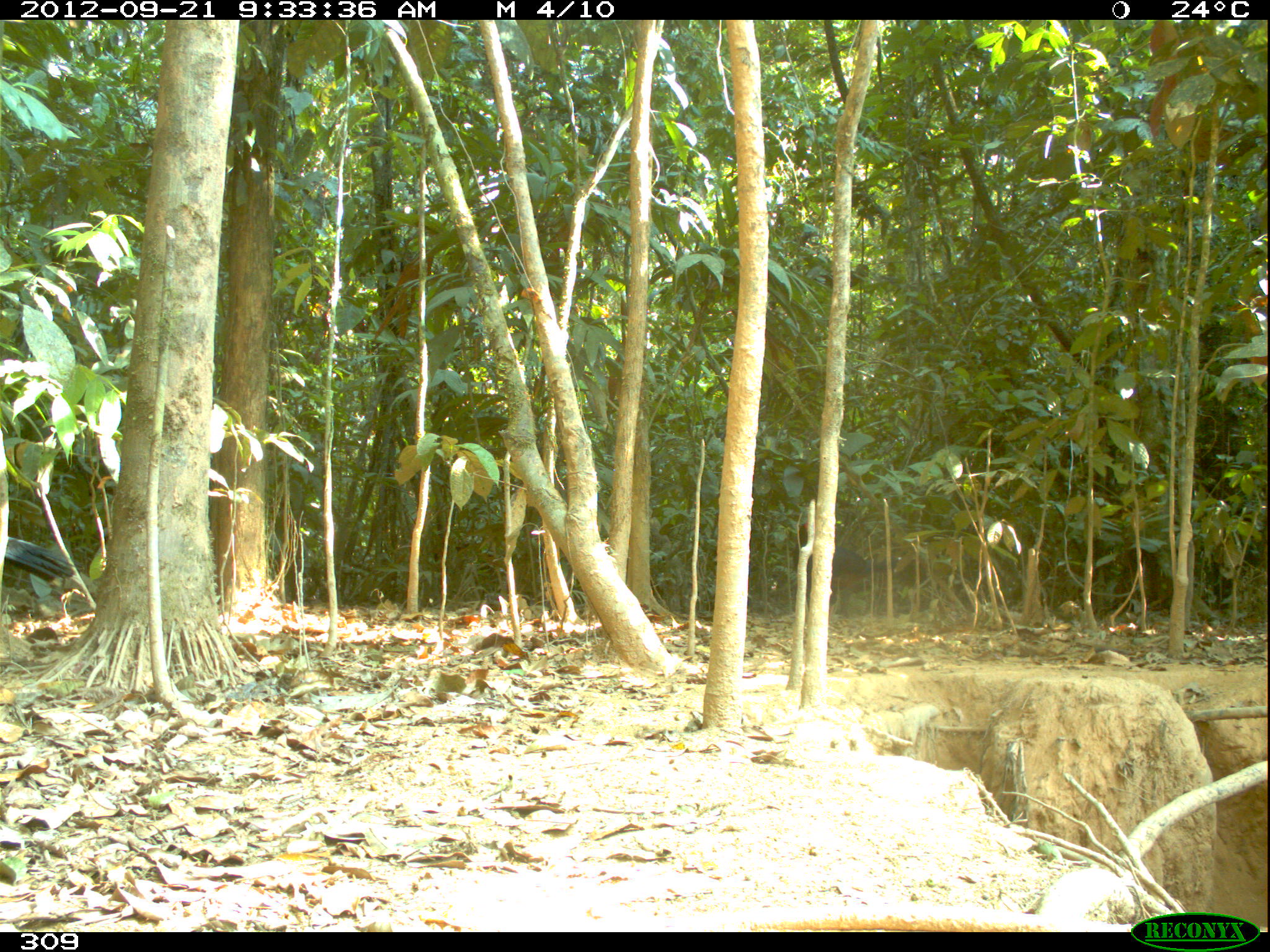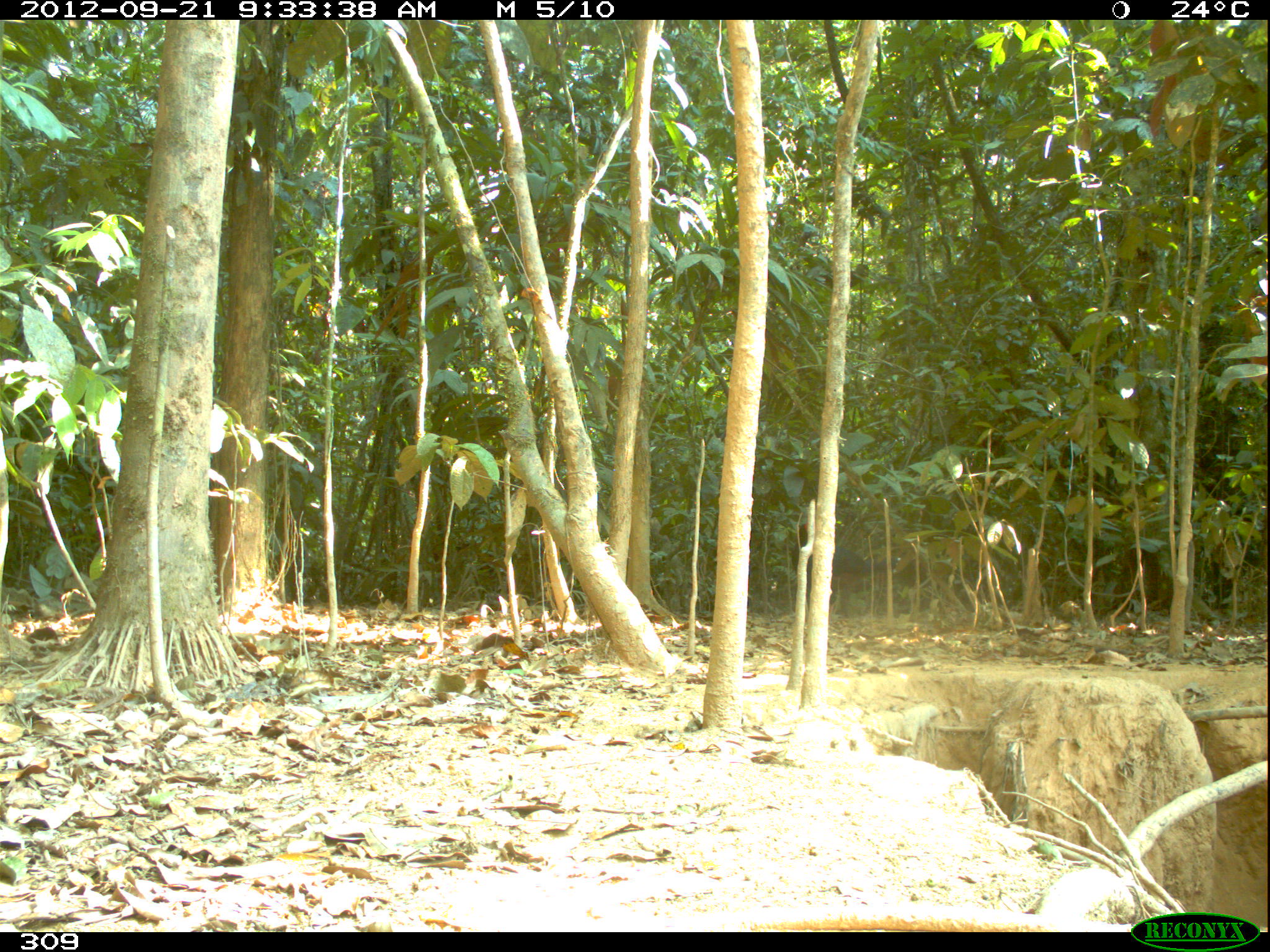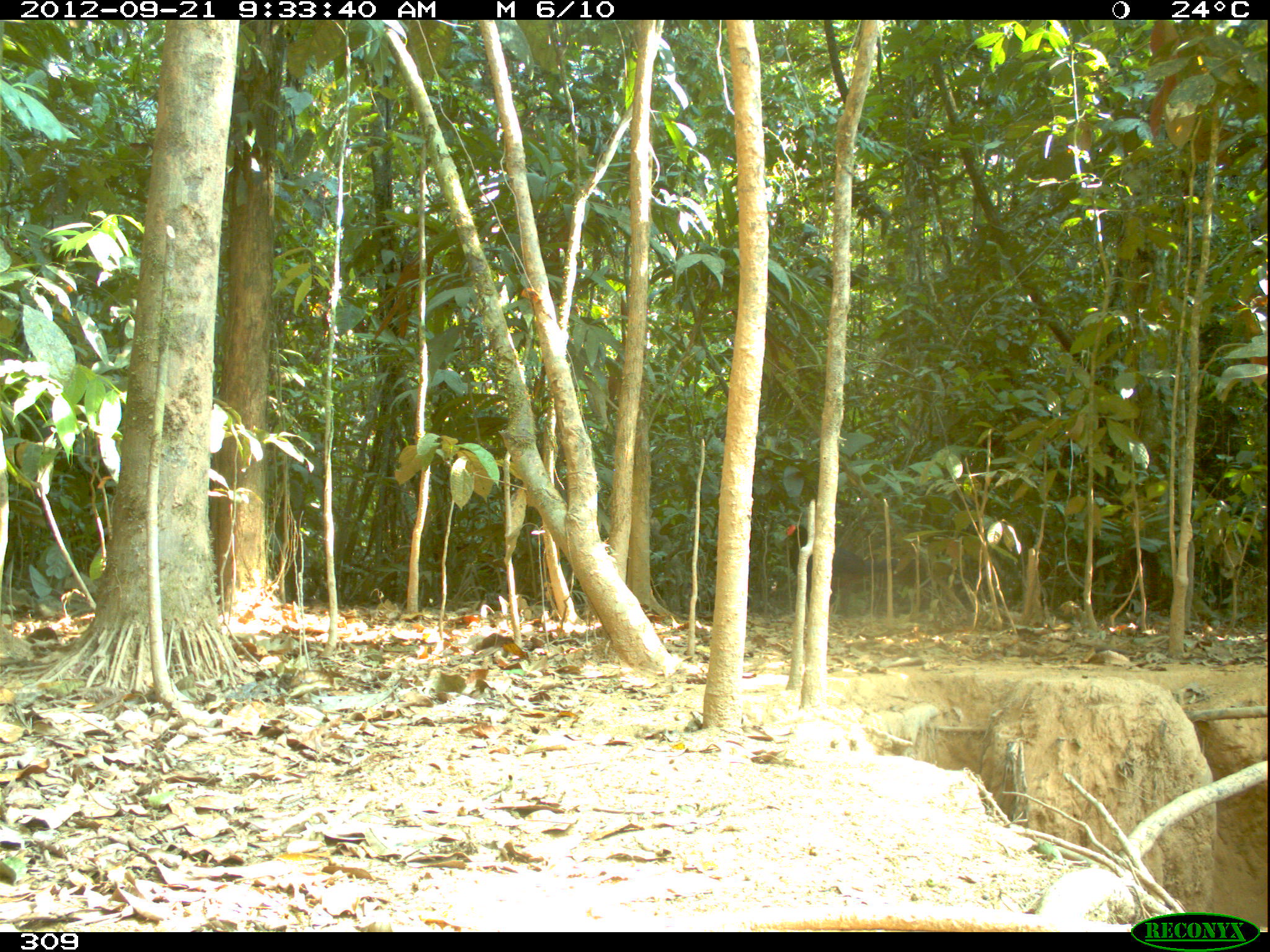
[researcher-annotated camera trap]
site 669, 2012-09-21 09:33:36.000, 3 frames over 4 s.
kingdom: Animalia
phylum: Chordata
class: Aves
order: Galliformes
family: Cracidae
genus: Mitu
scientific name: Mitu tuberosum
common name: razor-billed curassow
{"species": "Mitu tuberosum (razor-billed curassow)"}